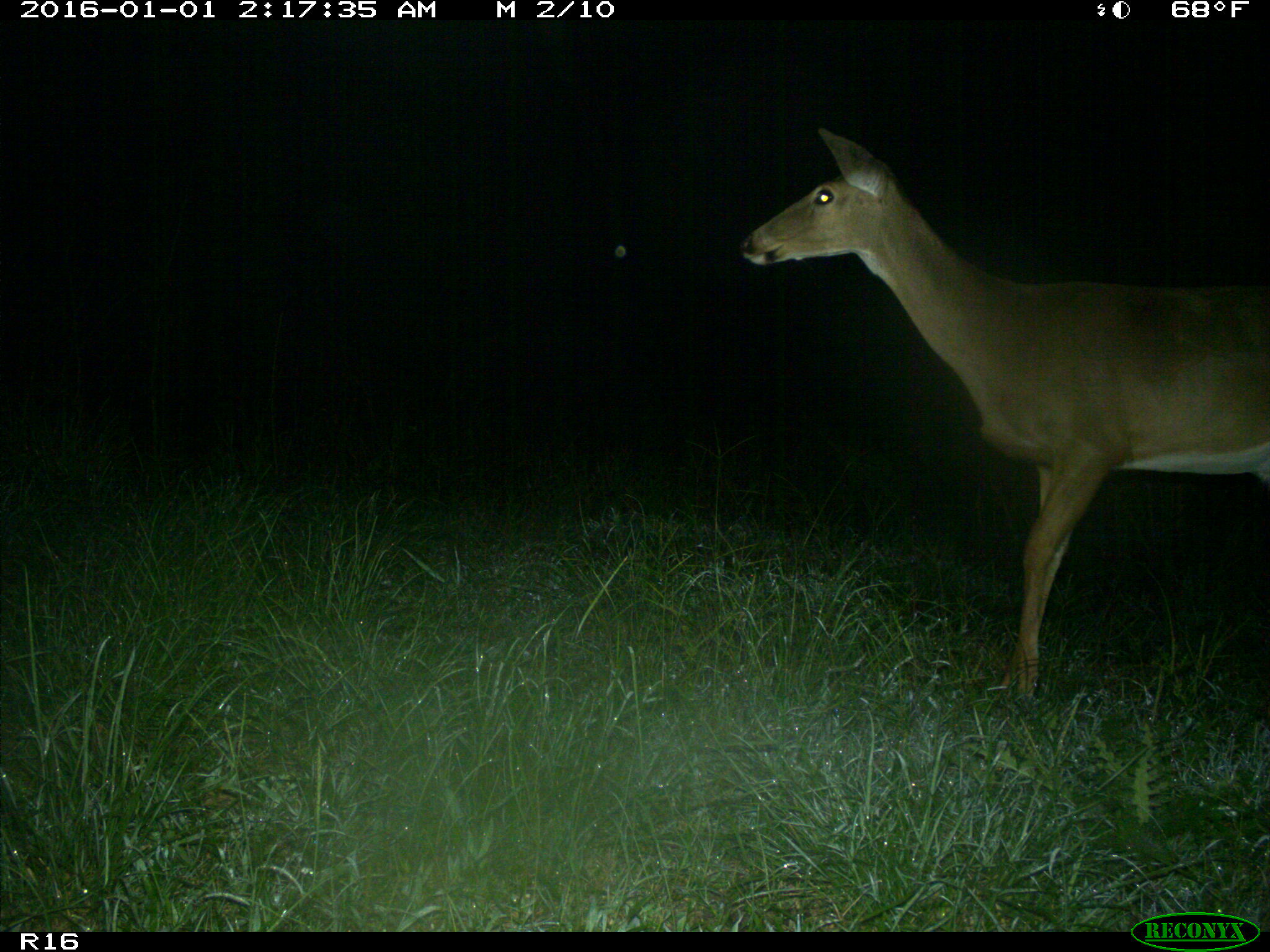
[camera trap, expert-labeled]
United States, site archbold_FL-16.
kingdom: Animalia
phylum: Chordata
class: Mammalia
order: Artiodactyla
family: Cervidae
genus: Odocoileus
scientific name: Odocoileus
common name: deer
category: unidentified deer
Unidentified deer (deer) (Odocoileus).